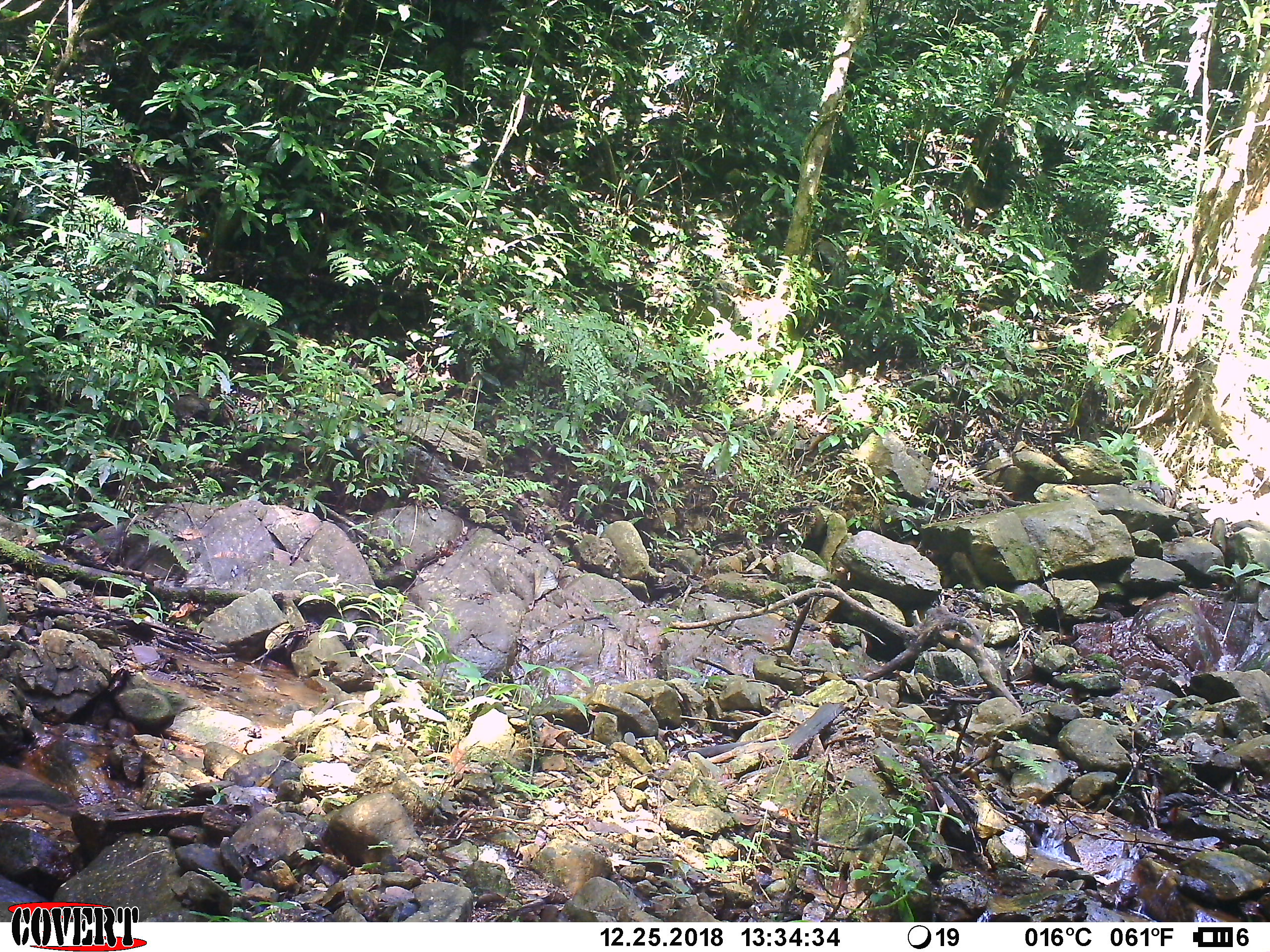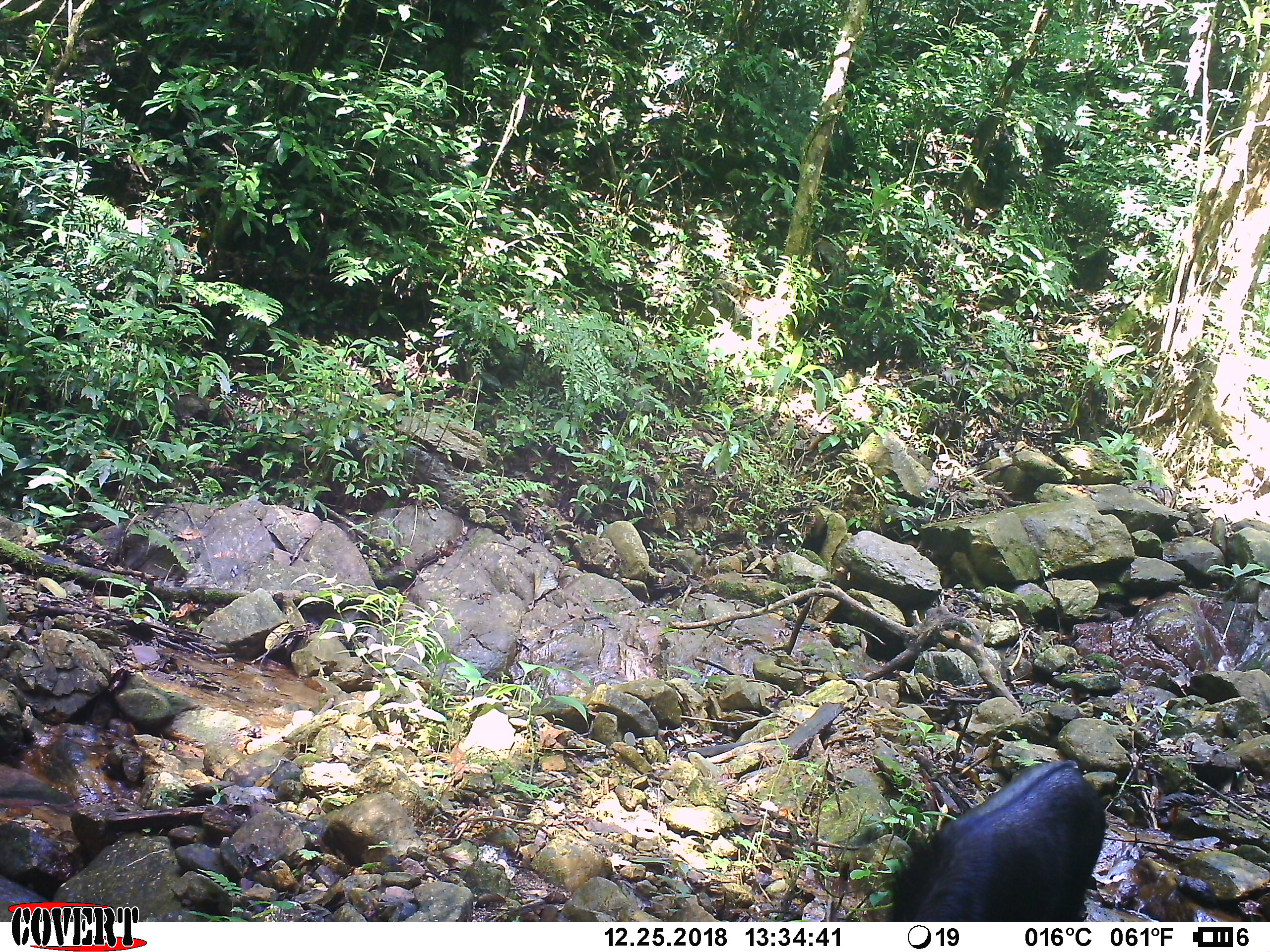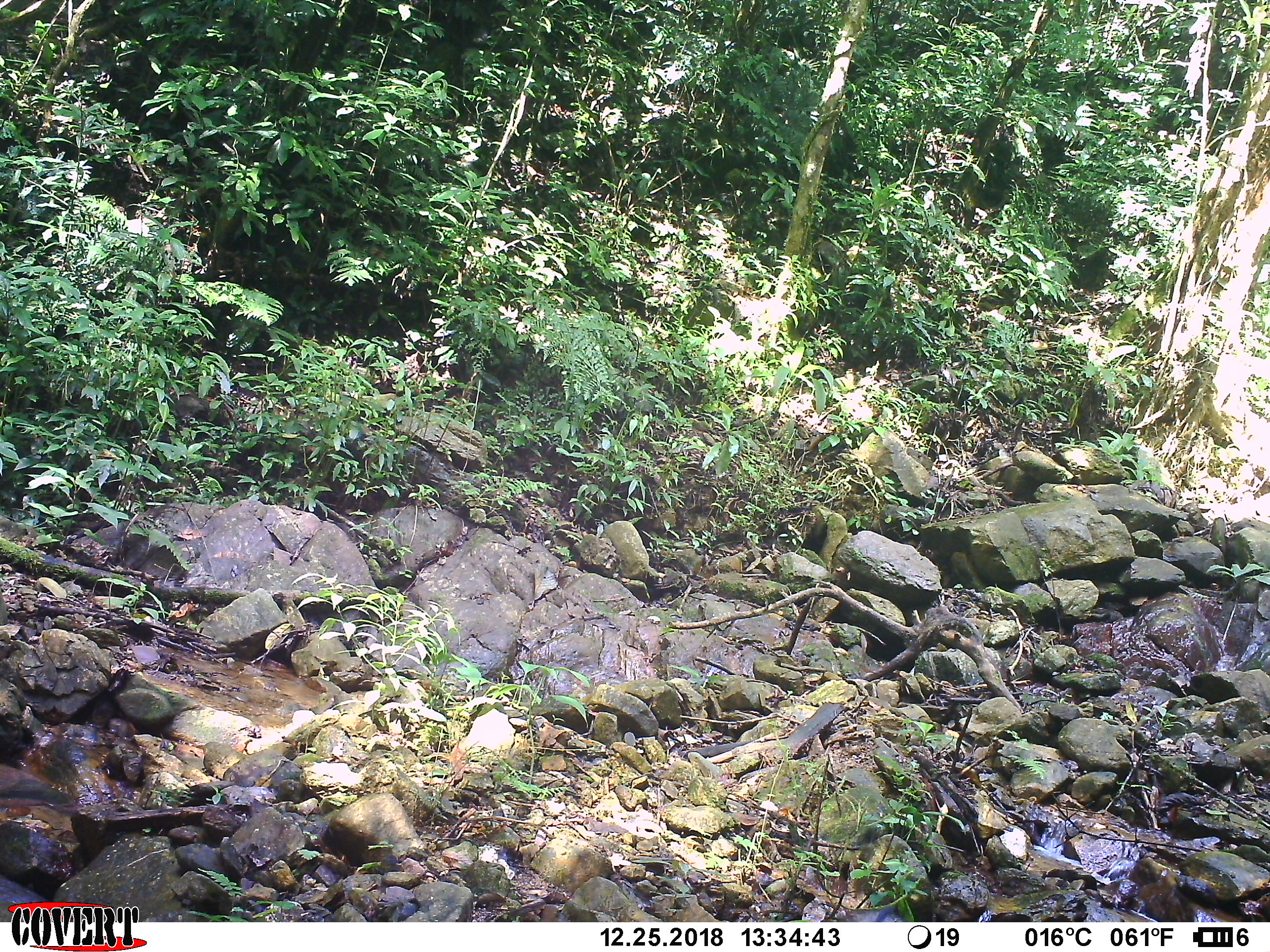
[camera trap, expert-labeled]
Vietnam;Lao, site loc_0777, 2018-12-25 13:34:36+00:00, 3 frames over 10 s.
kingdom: Animalia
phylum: Chordata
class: Mammalia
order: Artiodactyla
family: Bovidae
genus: Capricornis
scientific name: Capricornis sumatraensis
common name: chinese serow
Chinese serow (Capricornis sumatraensis). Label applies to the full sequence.